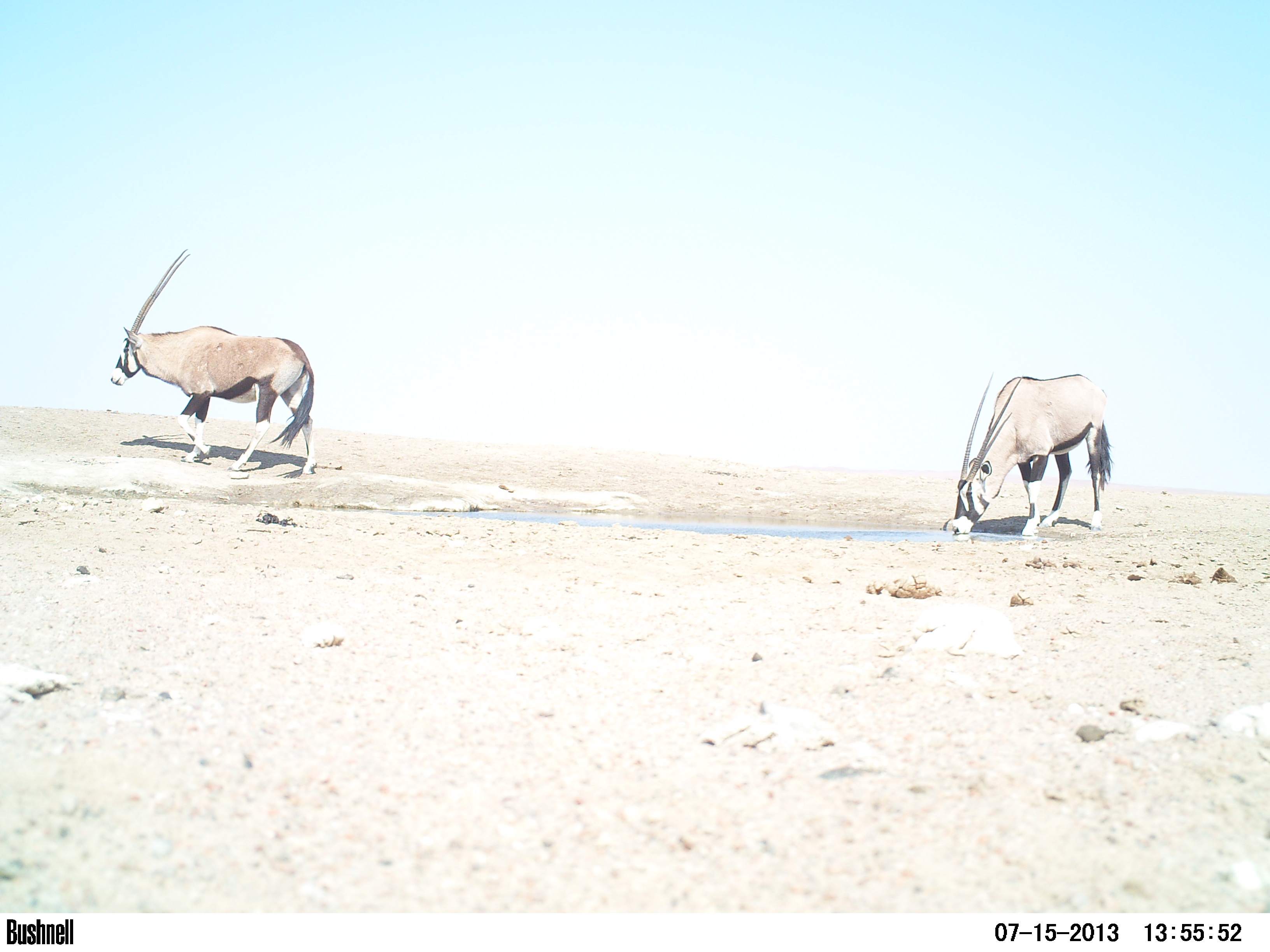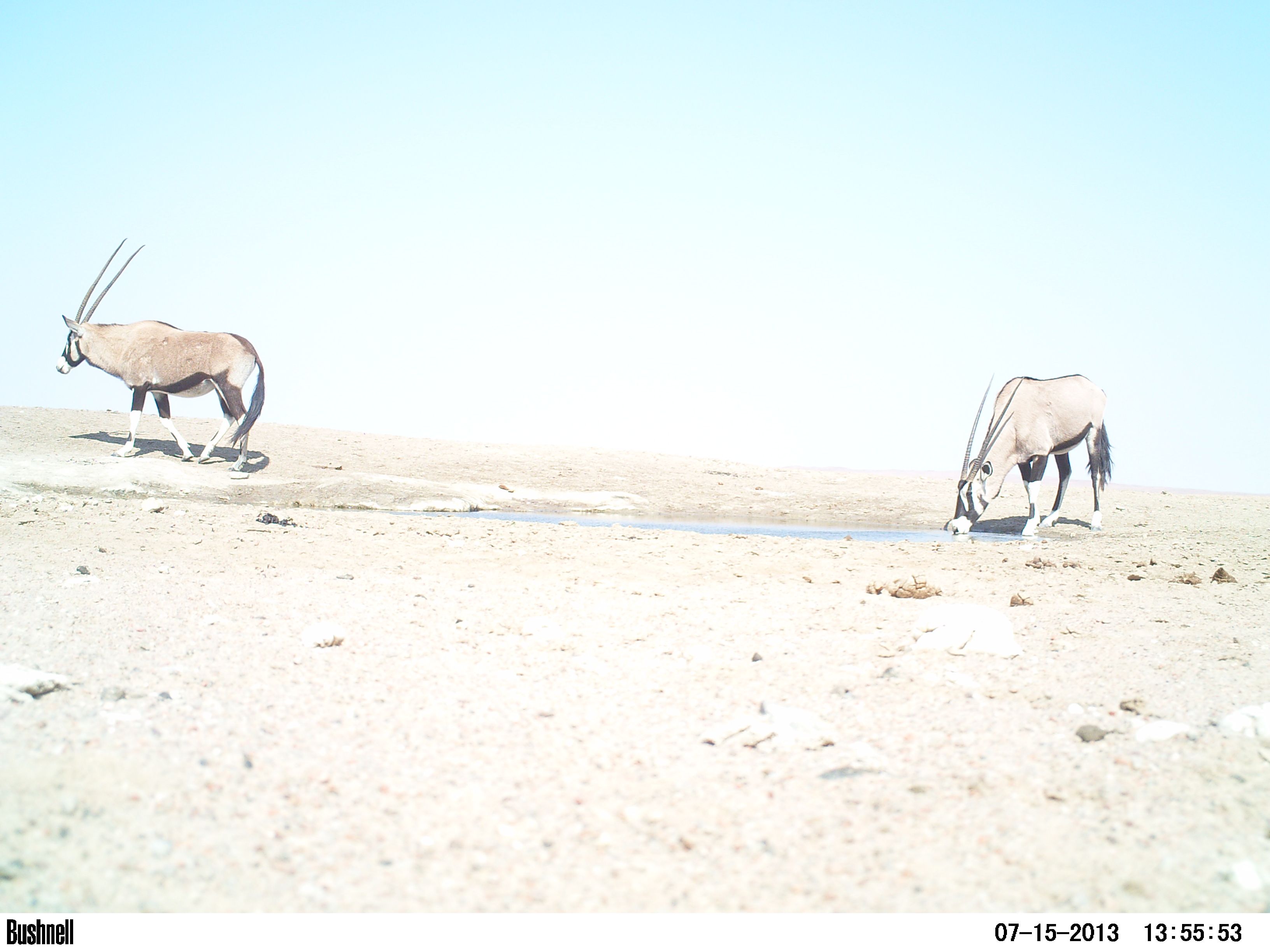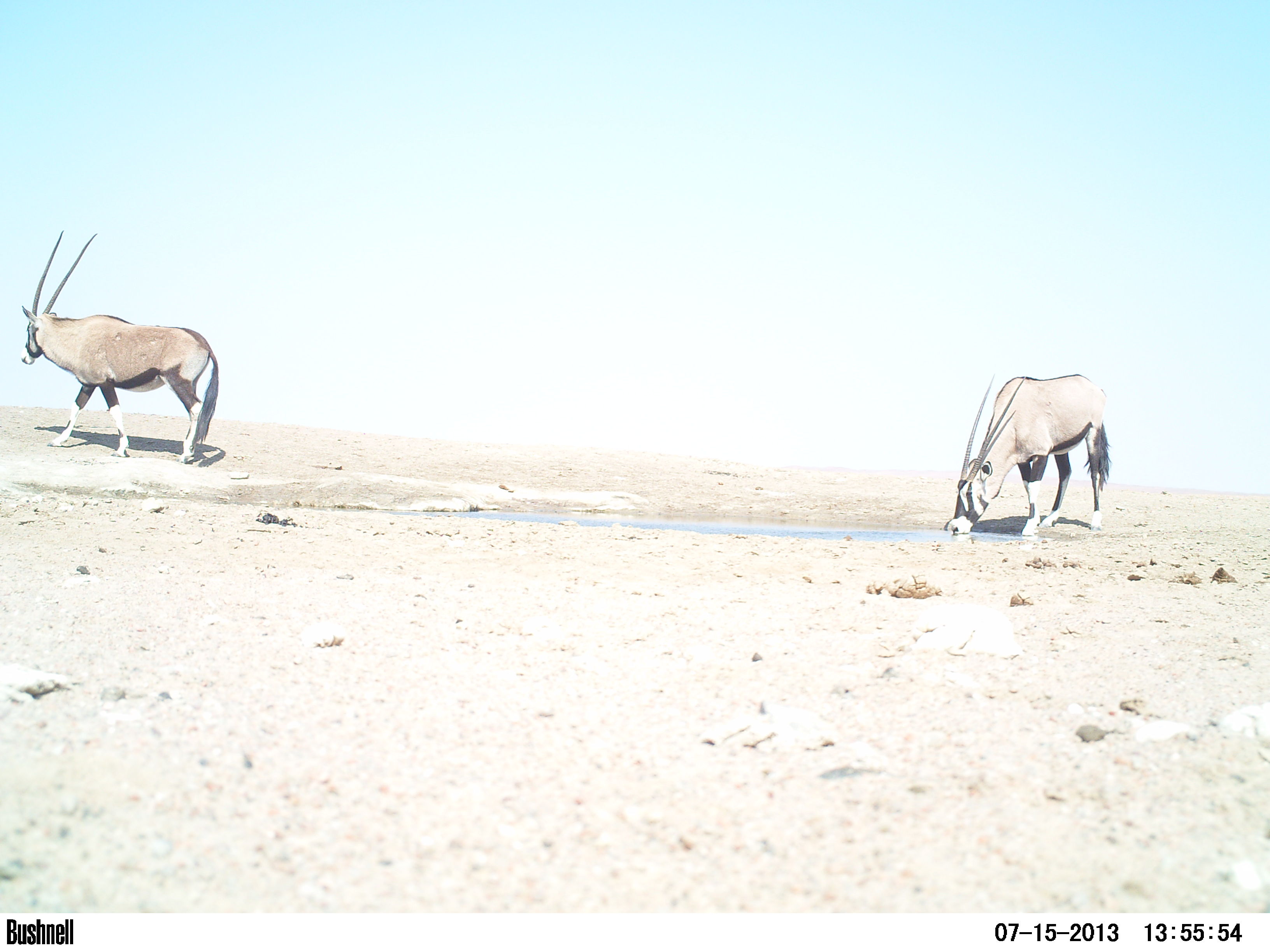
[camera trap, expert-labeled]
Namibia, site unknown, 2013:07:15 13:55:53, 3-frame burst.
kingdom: Animalia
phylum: Chordata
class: Mammalia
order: Artiodactyla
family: Bovidae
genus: Oryx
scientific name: Oryx gazella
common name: gemsbok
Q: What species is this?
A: Oryx gazella (gemsbok).